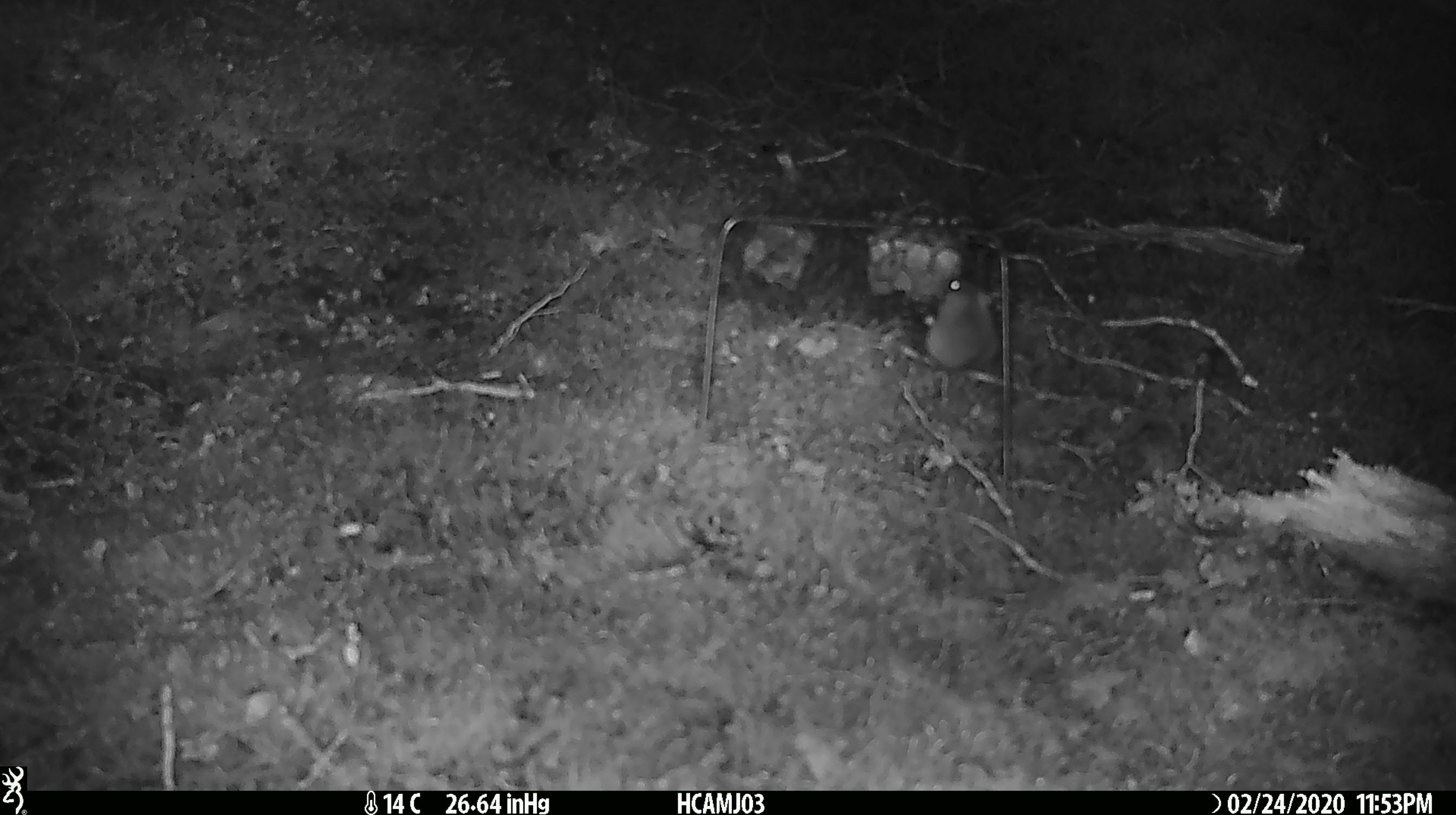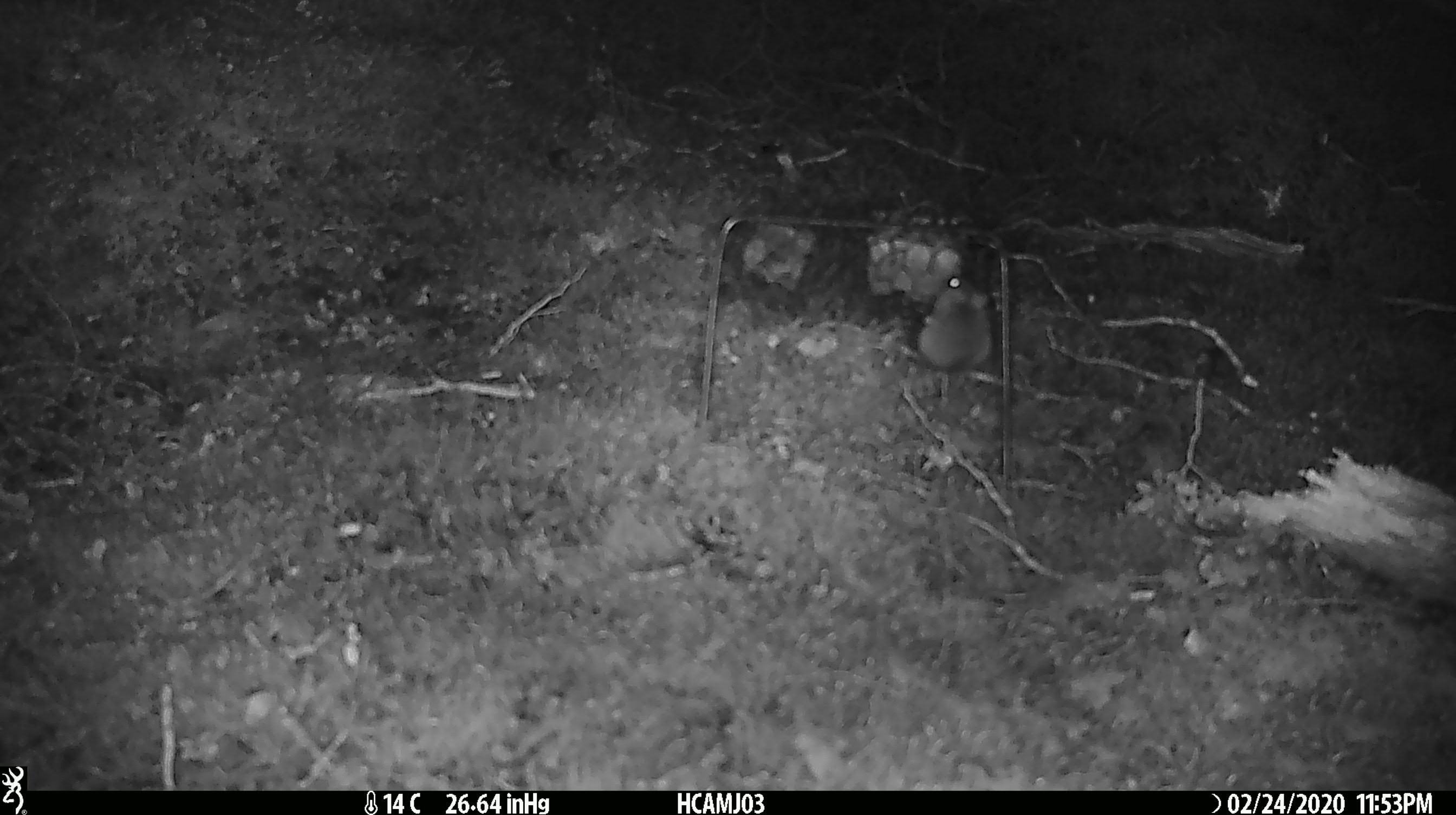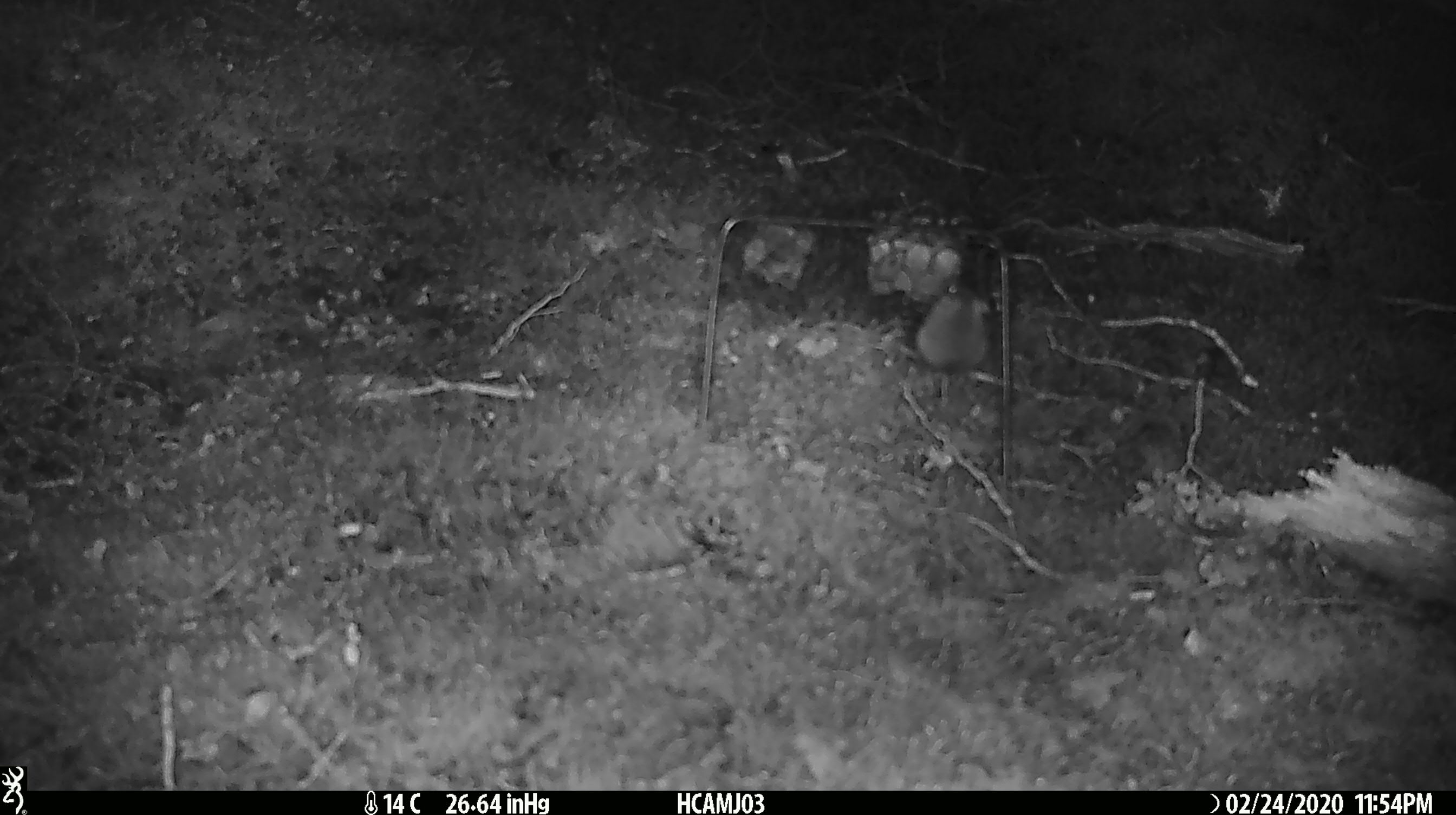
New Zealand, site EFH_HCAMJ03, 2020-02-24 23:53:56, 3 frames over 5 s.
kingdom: Animalia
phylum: Chordata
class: Mammalia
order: Rodentia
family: Muridae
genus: Mus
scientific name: Mus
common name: mouse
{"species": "mouse (Mus)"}